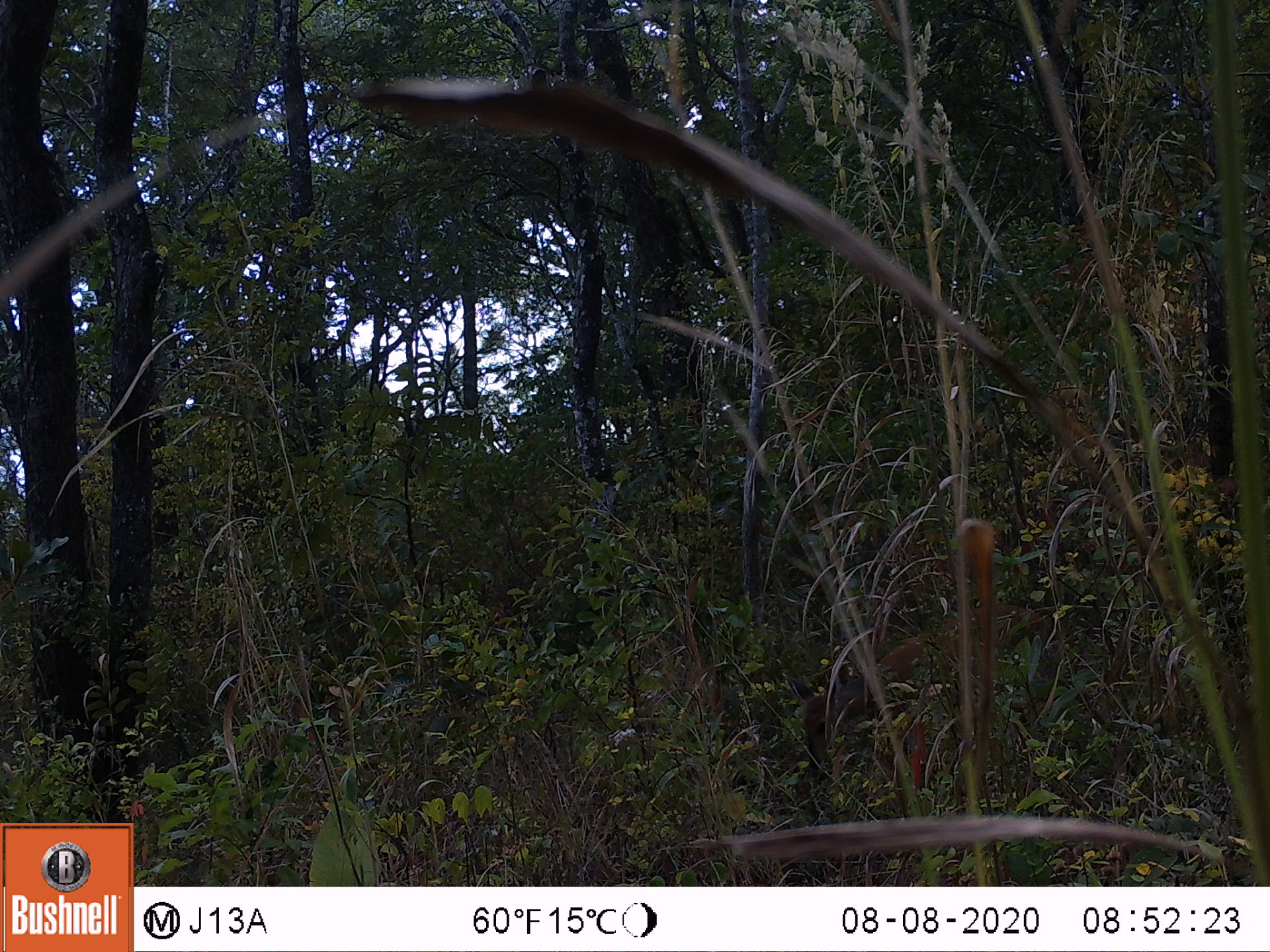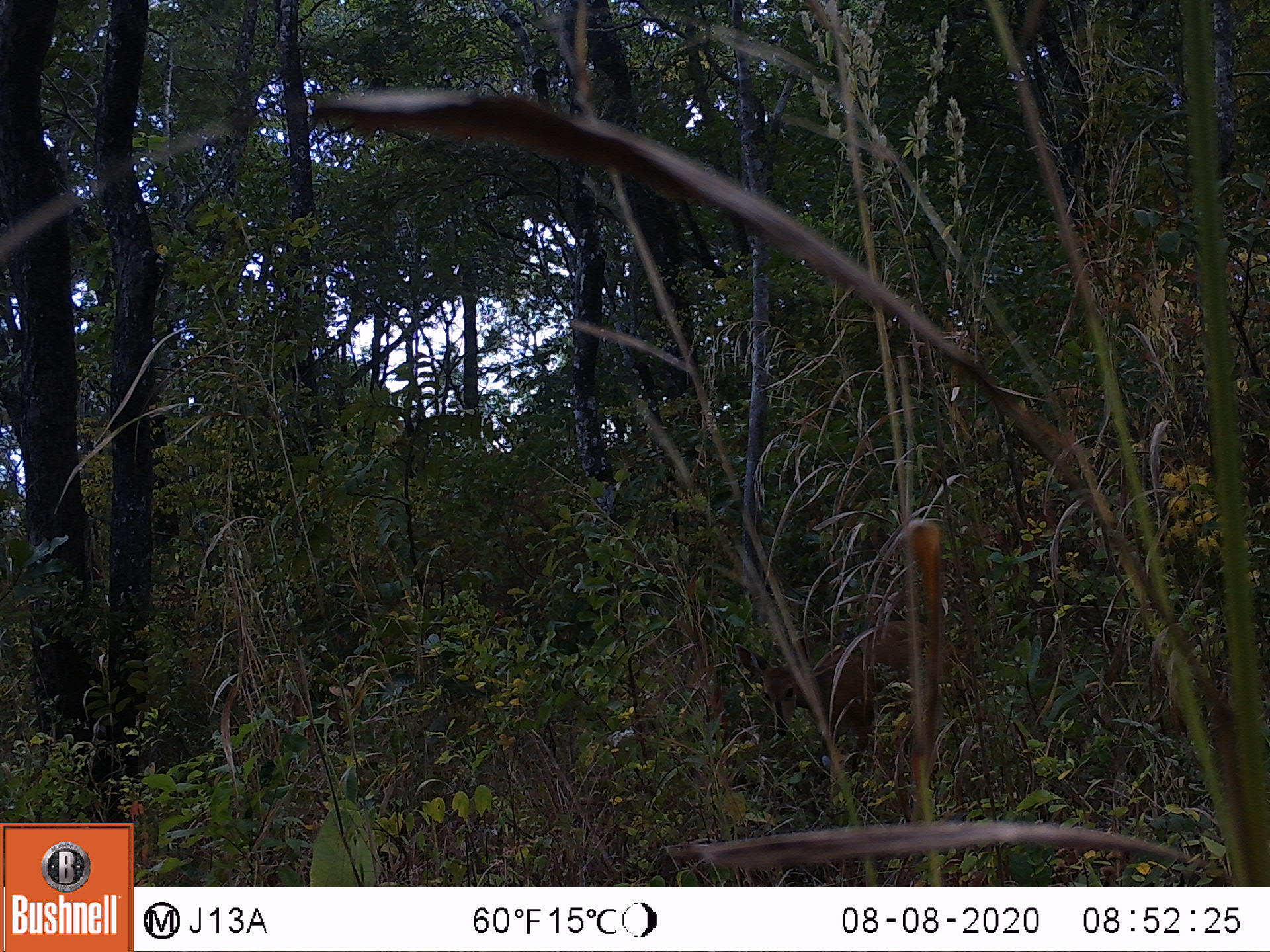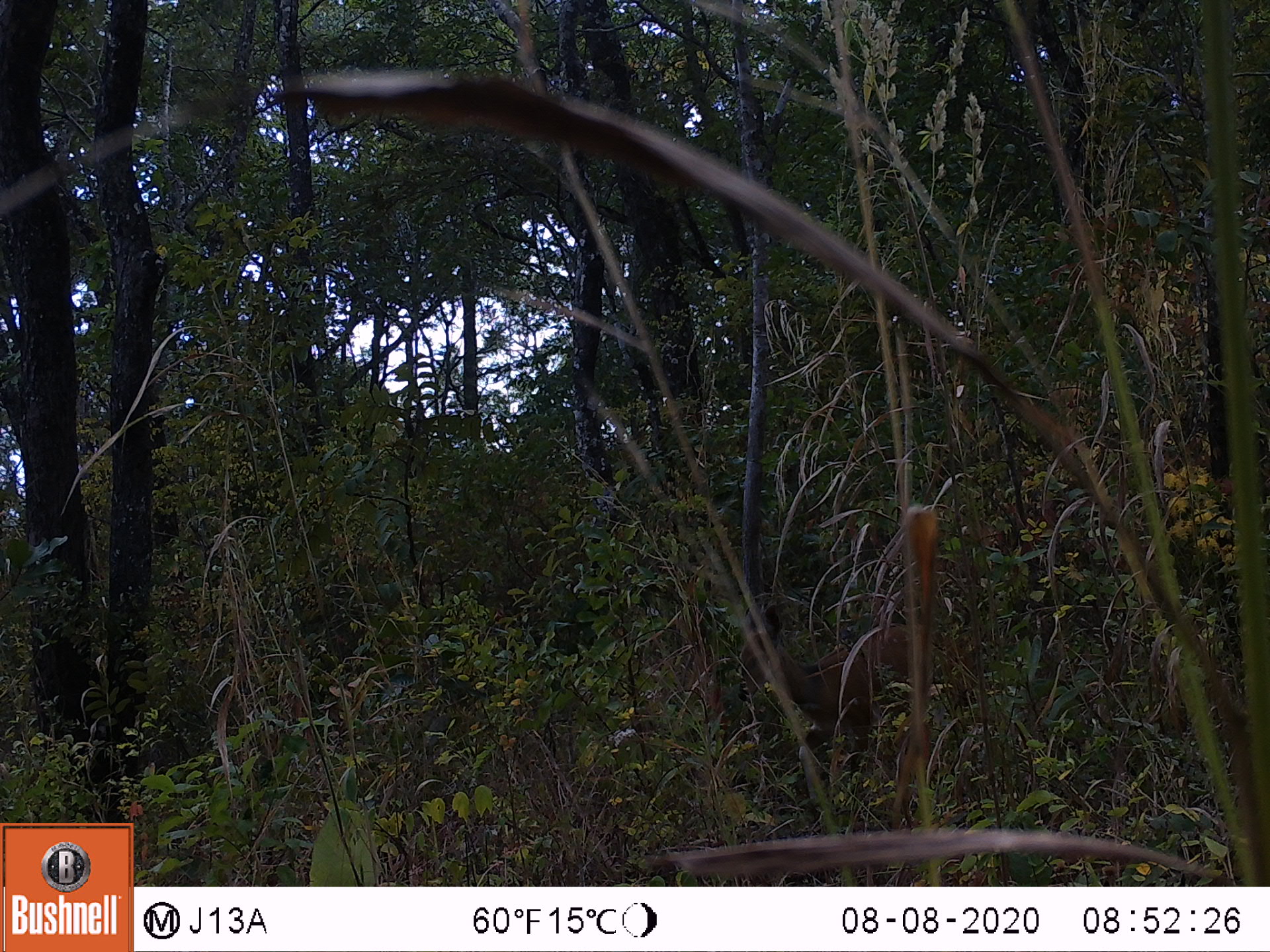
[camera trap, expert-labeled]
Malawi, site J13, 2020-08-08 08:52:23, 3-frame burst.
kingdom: Animalia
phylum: Chordata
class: Mammalia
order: Artiodactyla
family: Bovidae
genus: Tragelaphus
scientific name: Tragelaphus sylvaticus sylvaticus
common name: cape bushbuck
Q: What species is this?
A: Cape bushbuck (Tragelaphus sylvaticus sylvaticus).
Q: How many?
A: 1.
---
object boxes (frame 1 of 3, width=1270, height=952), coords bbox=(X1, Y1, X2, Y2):
cape bushbuck: bbox=(782, 592, 1055, 774)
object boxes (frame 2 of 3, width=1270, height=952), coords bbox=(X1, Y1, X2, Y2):
cape bushbuck: bbox=(727, 610, 963, 761)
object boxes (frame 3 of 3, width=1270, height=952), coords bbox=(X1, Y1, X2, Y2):
cape bushbuck: bbox=(732, 597, 950, 785)